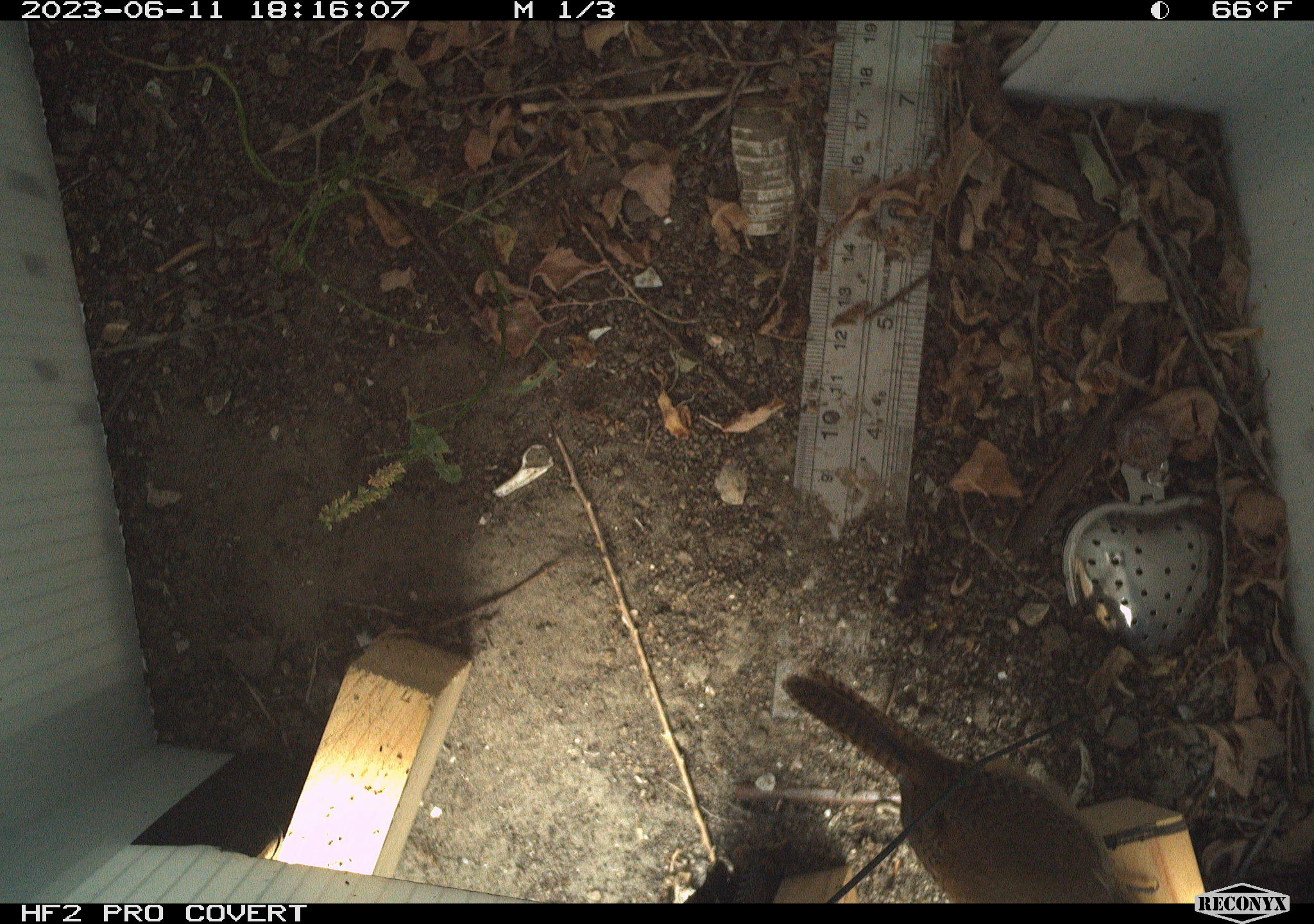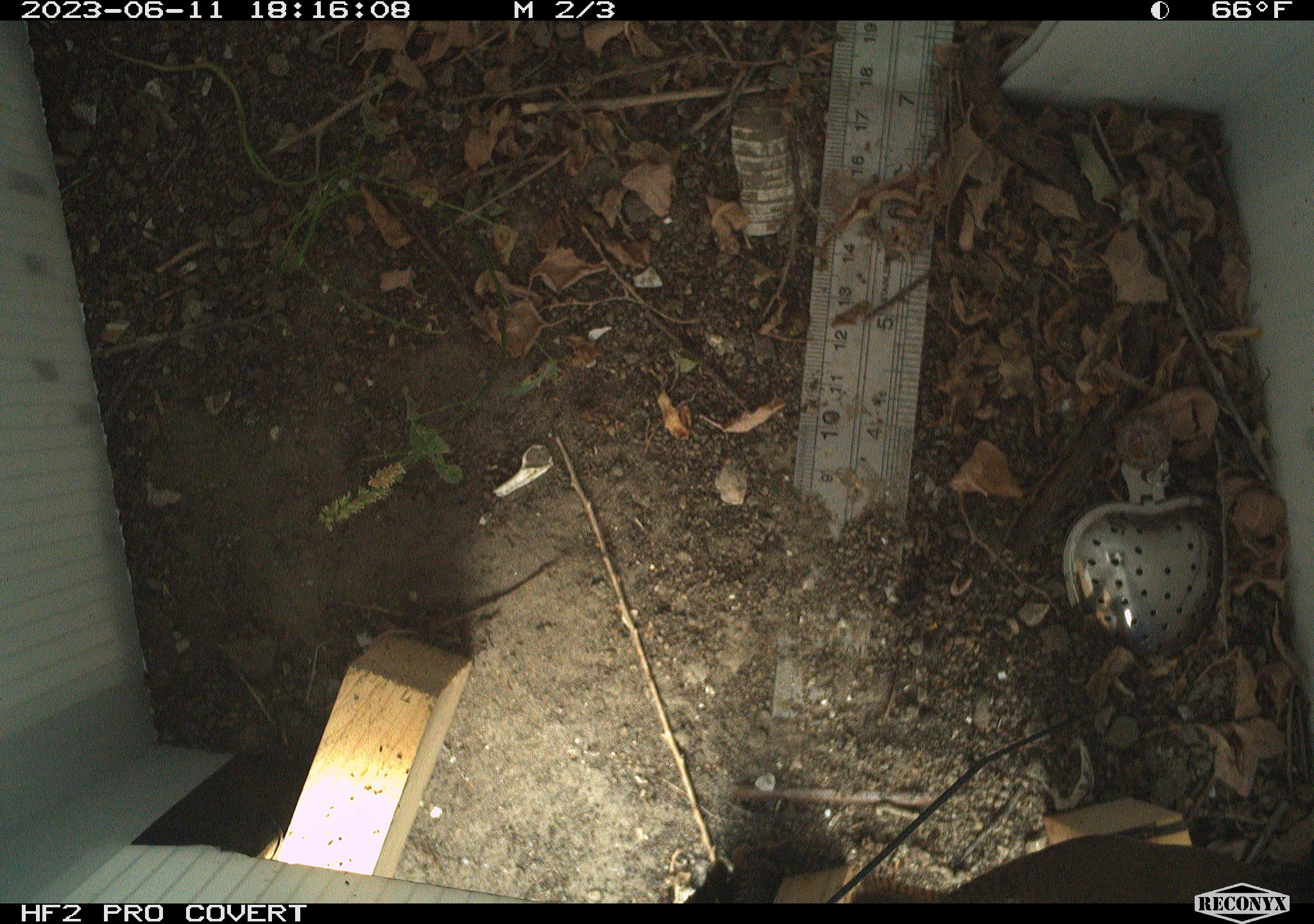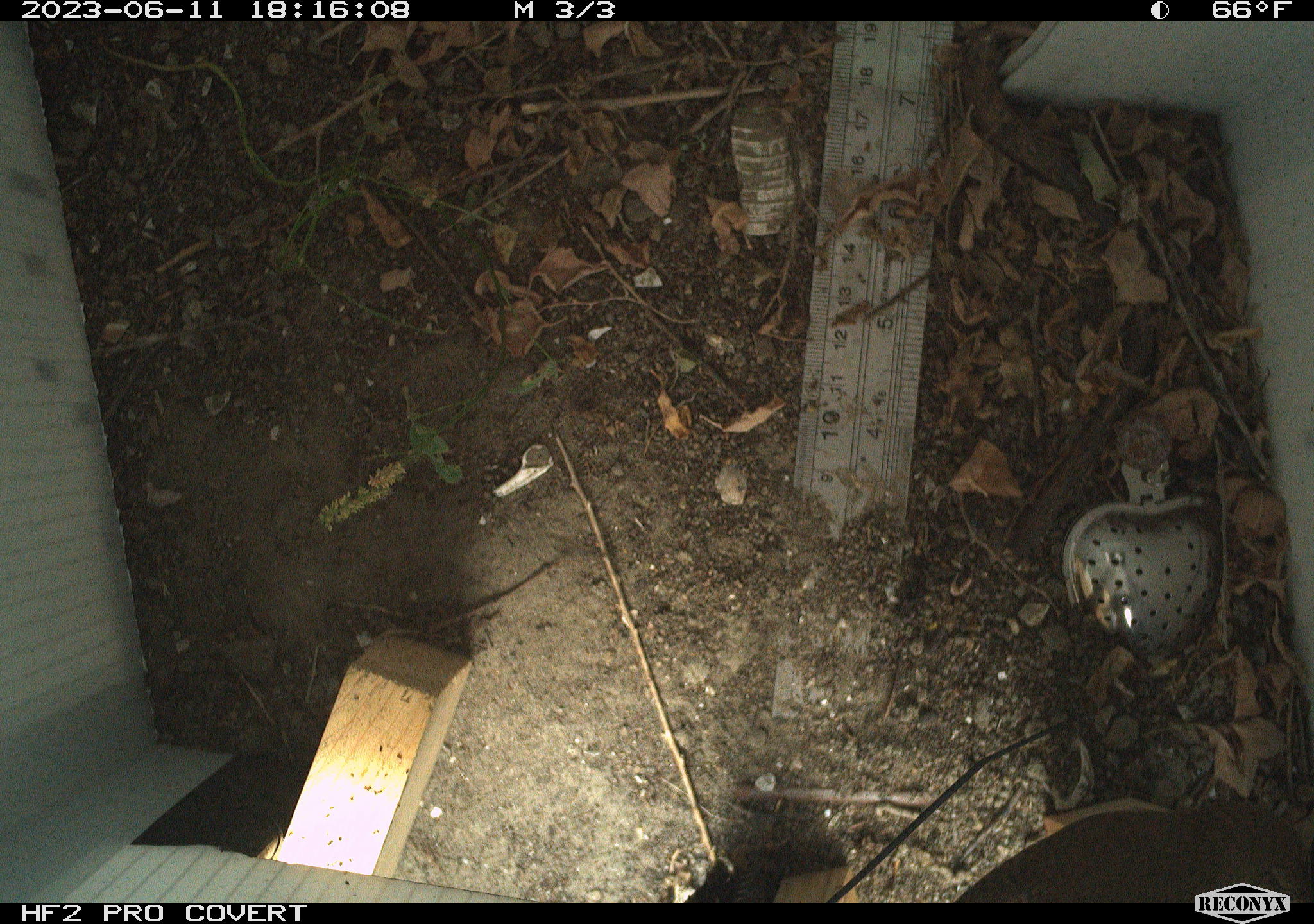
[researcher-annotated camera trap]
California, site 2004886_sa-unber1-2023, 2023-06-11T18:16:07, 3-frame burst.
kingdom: Animalia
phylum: Chordata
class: Aves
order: Passeriformes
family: Troglodytidae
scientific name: Troglodytidae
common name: wren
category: troglodytidae family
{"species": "troglodytidae family (wren) (Troglodytidae)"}